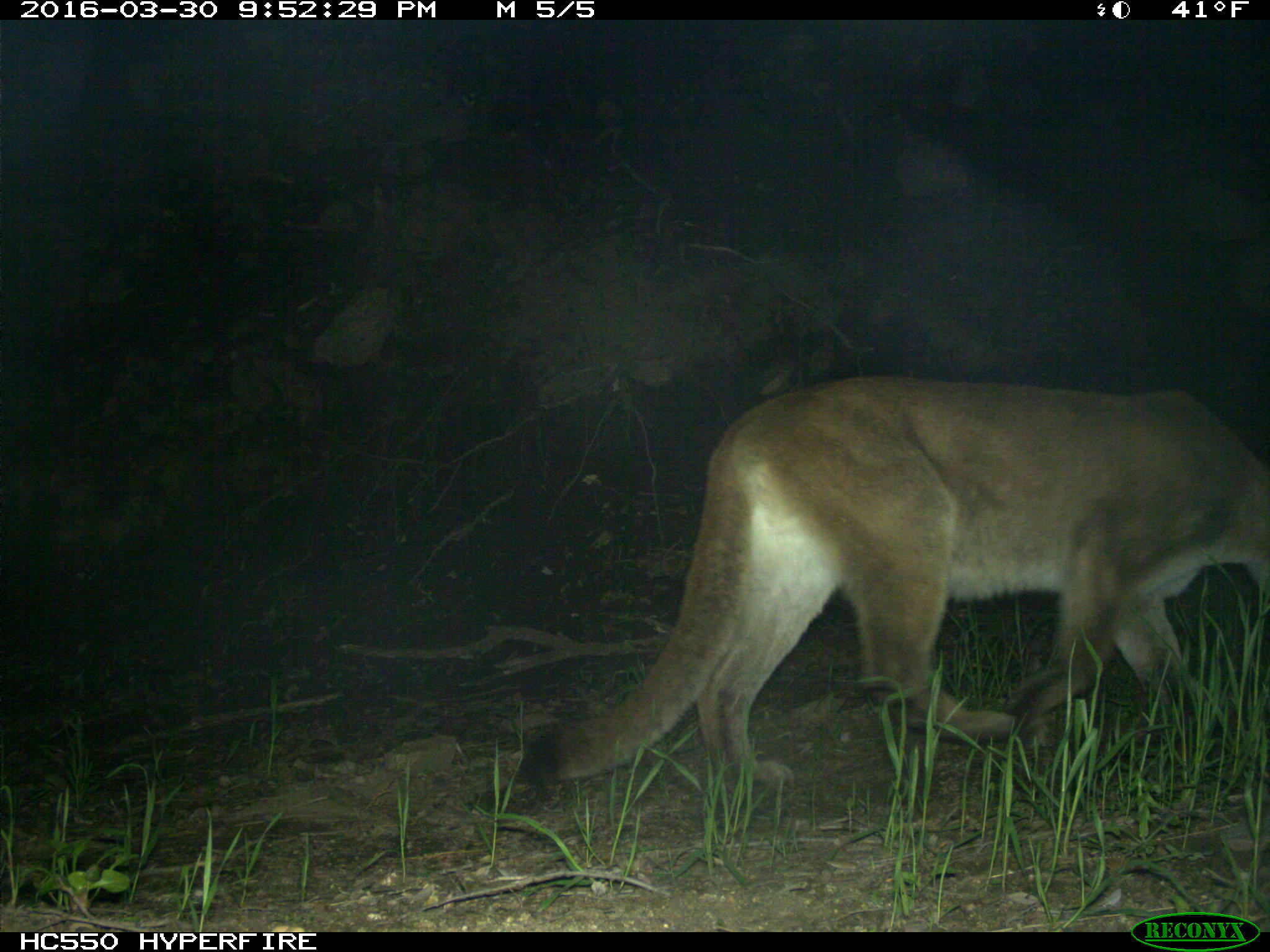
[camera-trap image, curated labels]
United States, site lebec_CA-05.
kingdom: Animalia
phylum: Chordata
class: Mammalia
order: Carnivora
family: Felidae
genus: Puma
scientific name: Puma concolor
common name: mountain lion